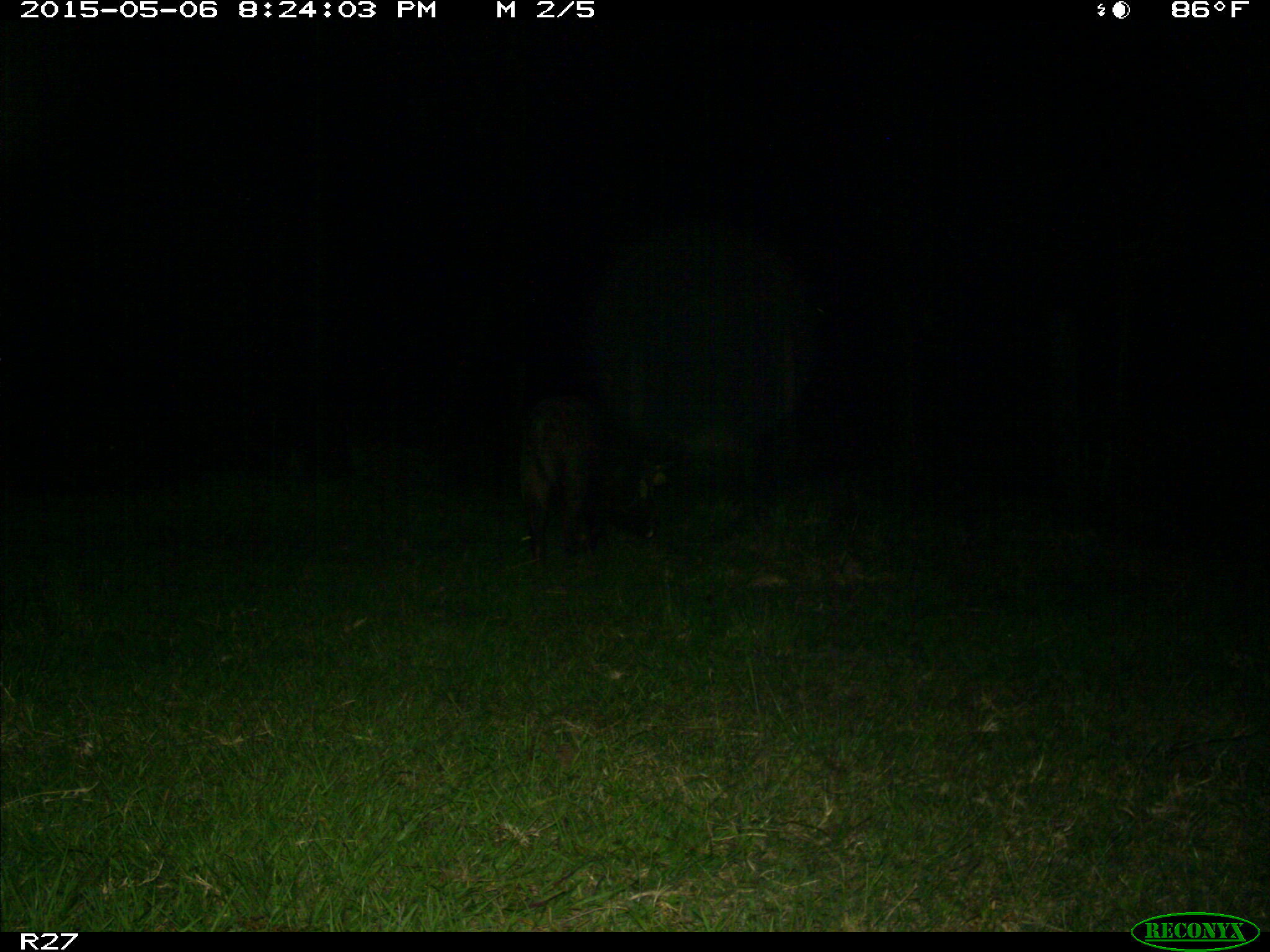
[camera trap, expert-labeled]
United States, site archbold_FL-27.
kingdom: Animalia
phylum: Chordata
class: Mammalia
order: Artiodactyla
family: Suidae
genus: Sus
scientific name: Sus scrofa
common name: wild boar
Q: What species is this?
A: Sus scrofa (wild boar).